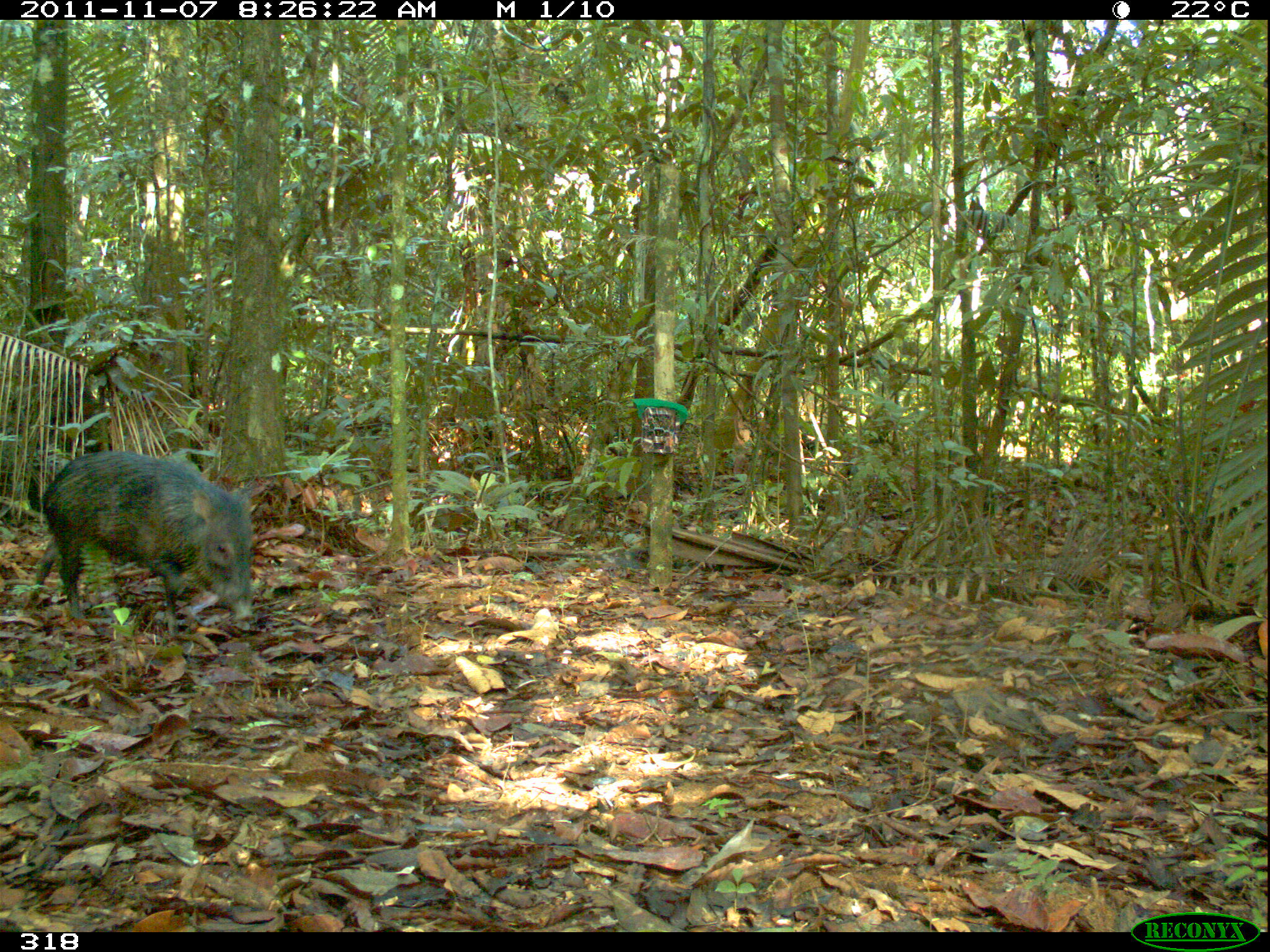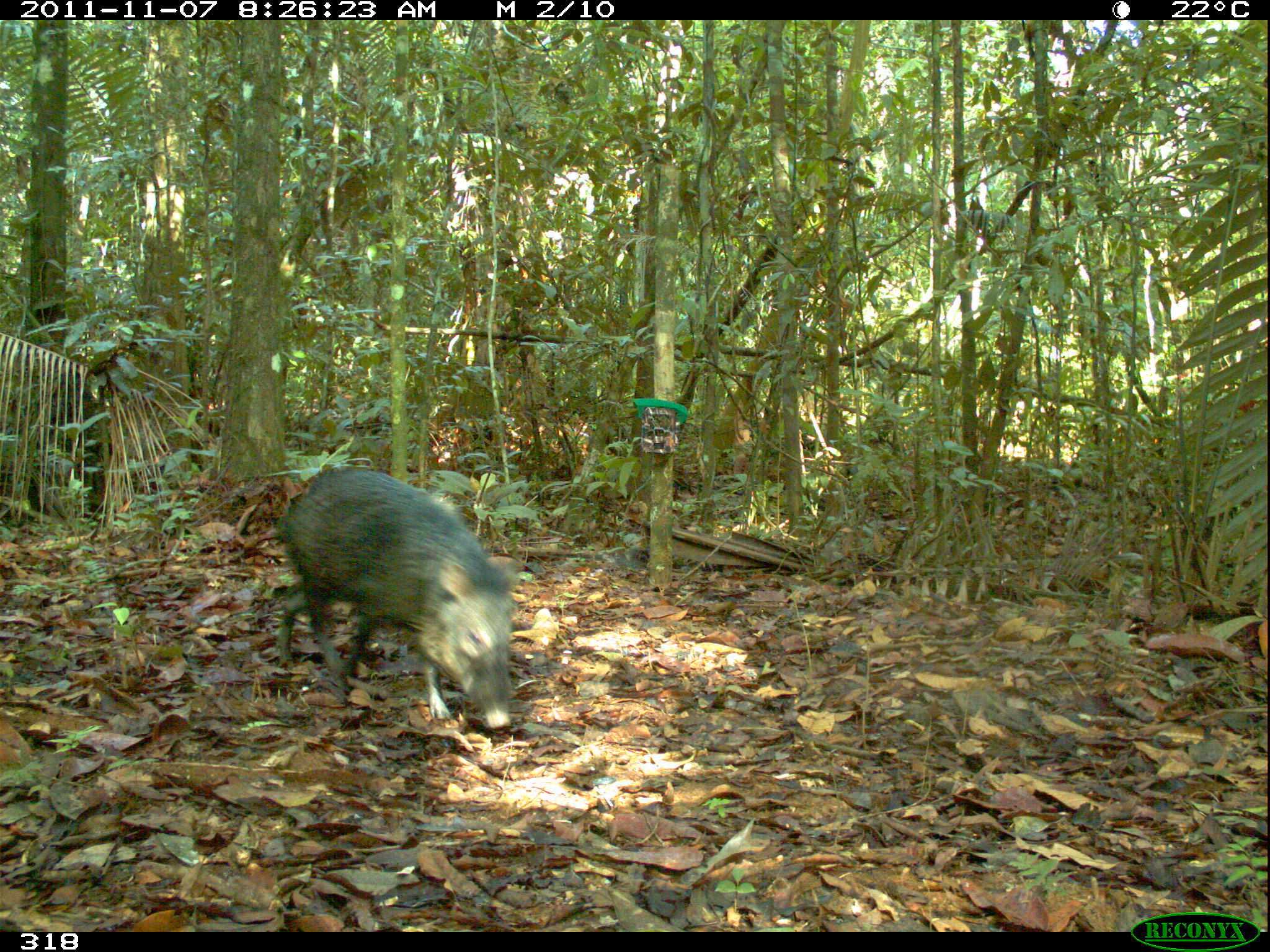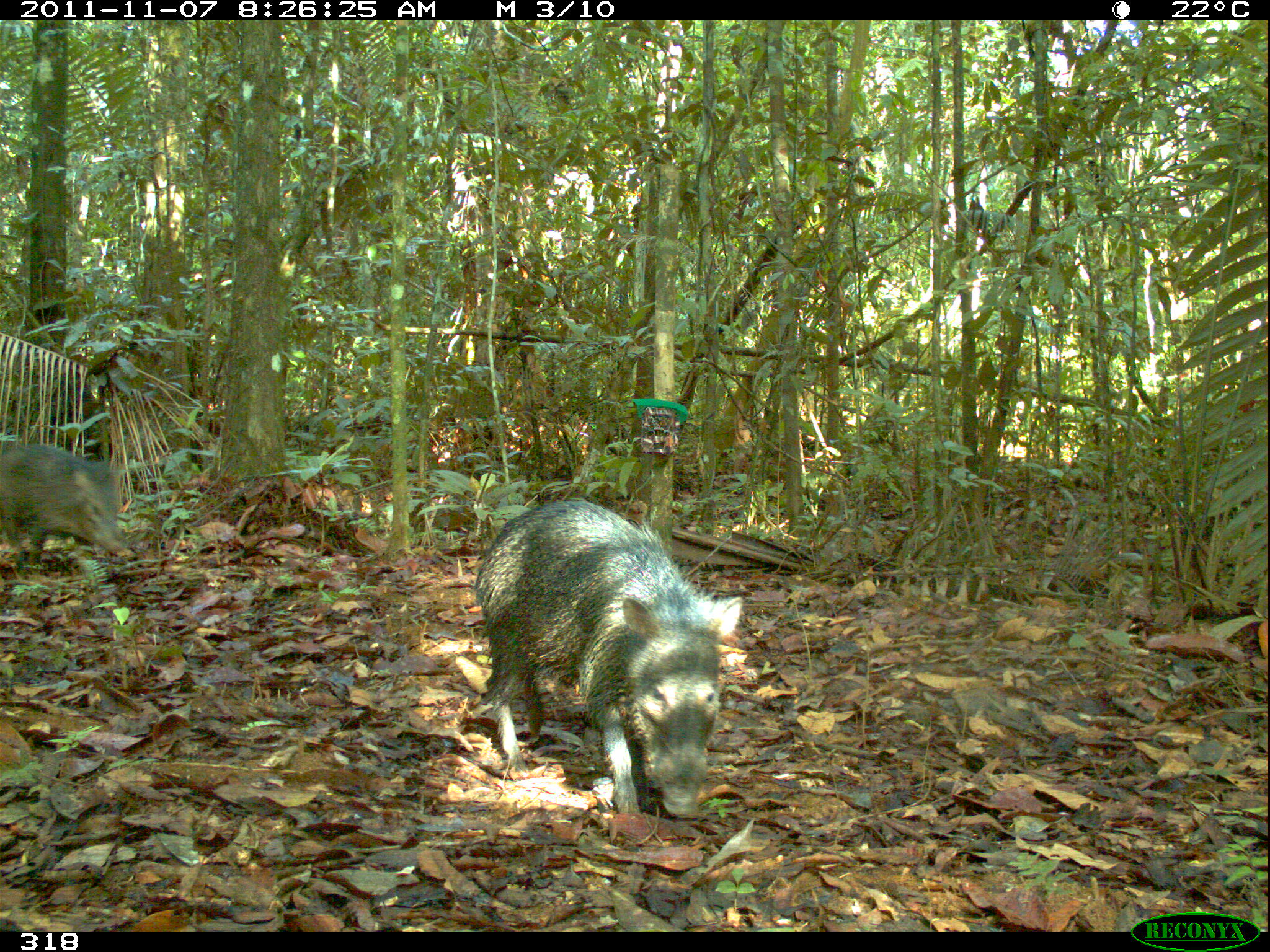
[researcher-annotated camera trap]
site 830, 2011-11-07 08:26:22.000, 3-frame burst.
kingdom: Animalia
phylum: Chordata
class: Mammalia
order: Artiodactyla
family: Tayassuidae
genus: Tayassu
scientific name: Tayassu pecari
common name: white-lipped peccary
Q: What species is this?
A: Tayassu pecari (white-lipped peccary).